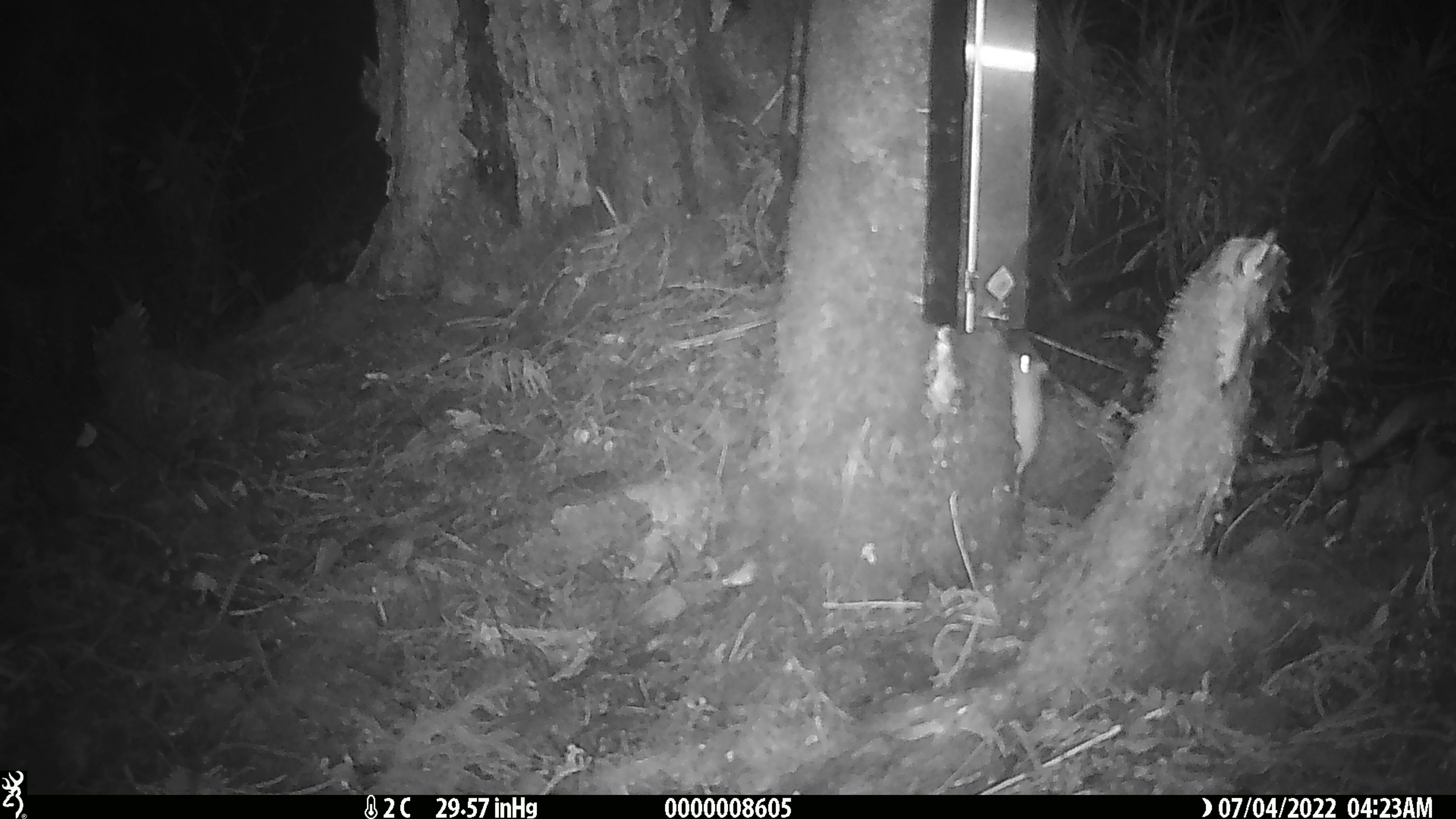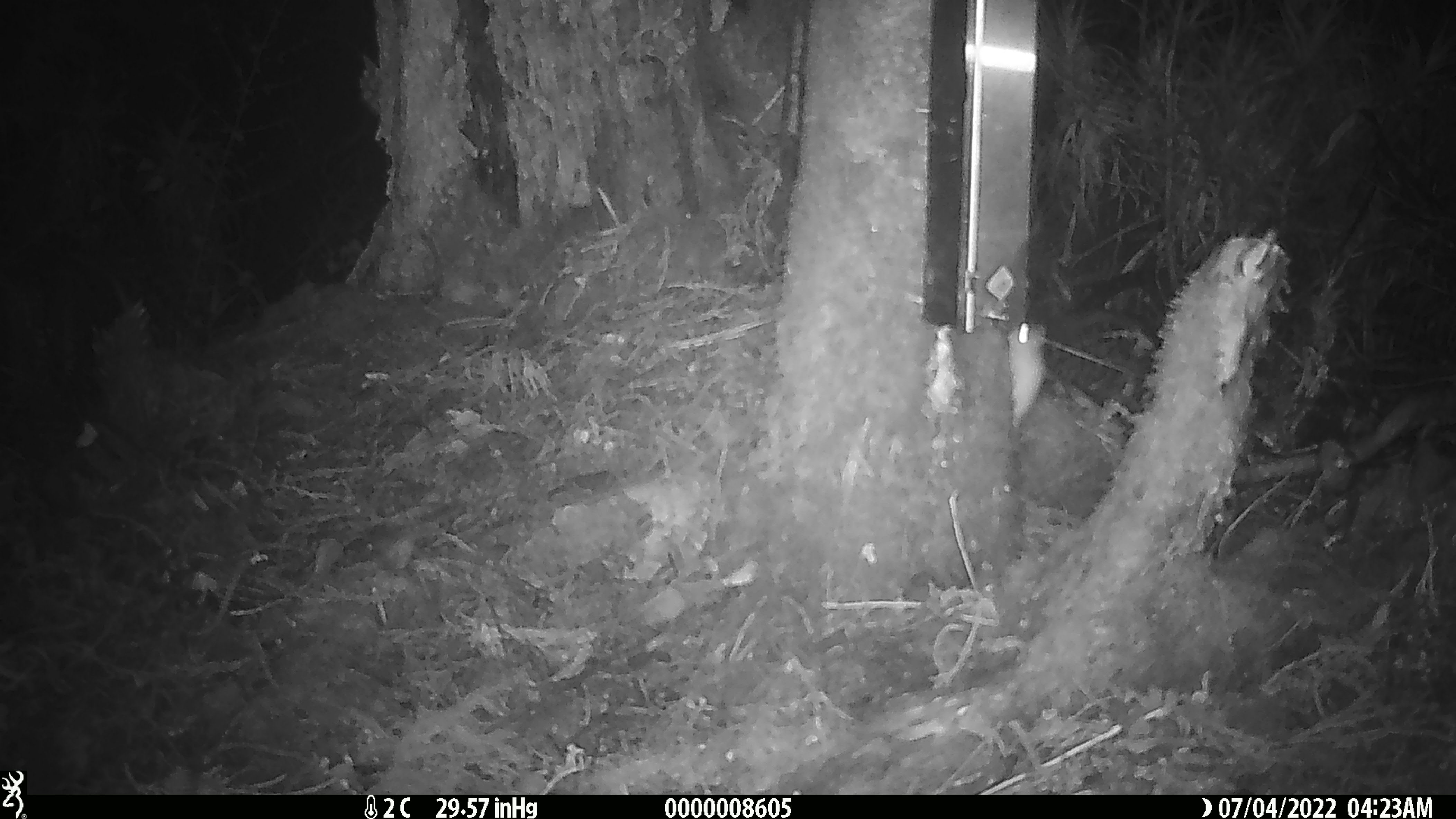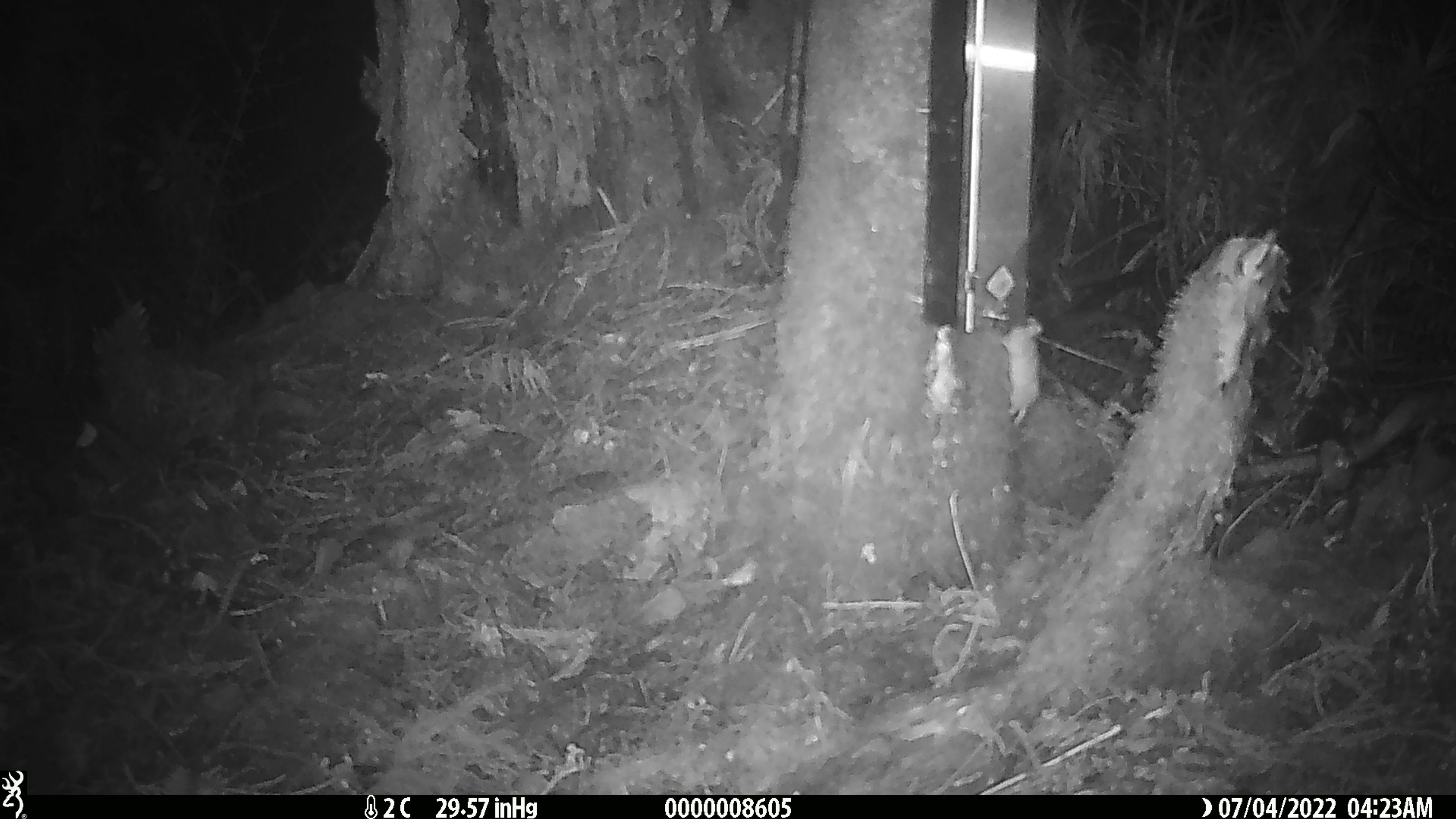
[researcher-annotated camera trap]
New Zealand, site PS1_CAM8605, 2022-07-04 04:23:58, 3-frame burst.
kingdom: Animalia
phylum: Chordata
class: Mammalia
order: Rodentia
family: Muridae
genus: Mus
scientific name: Mus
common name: mouse